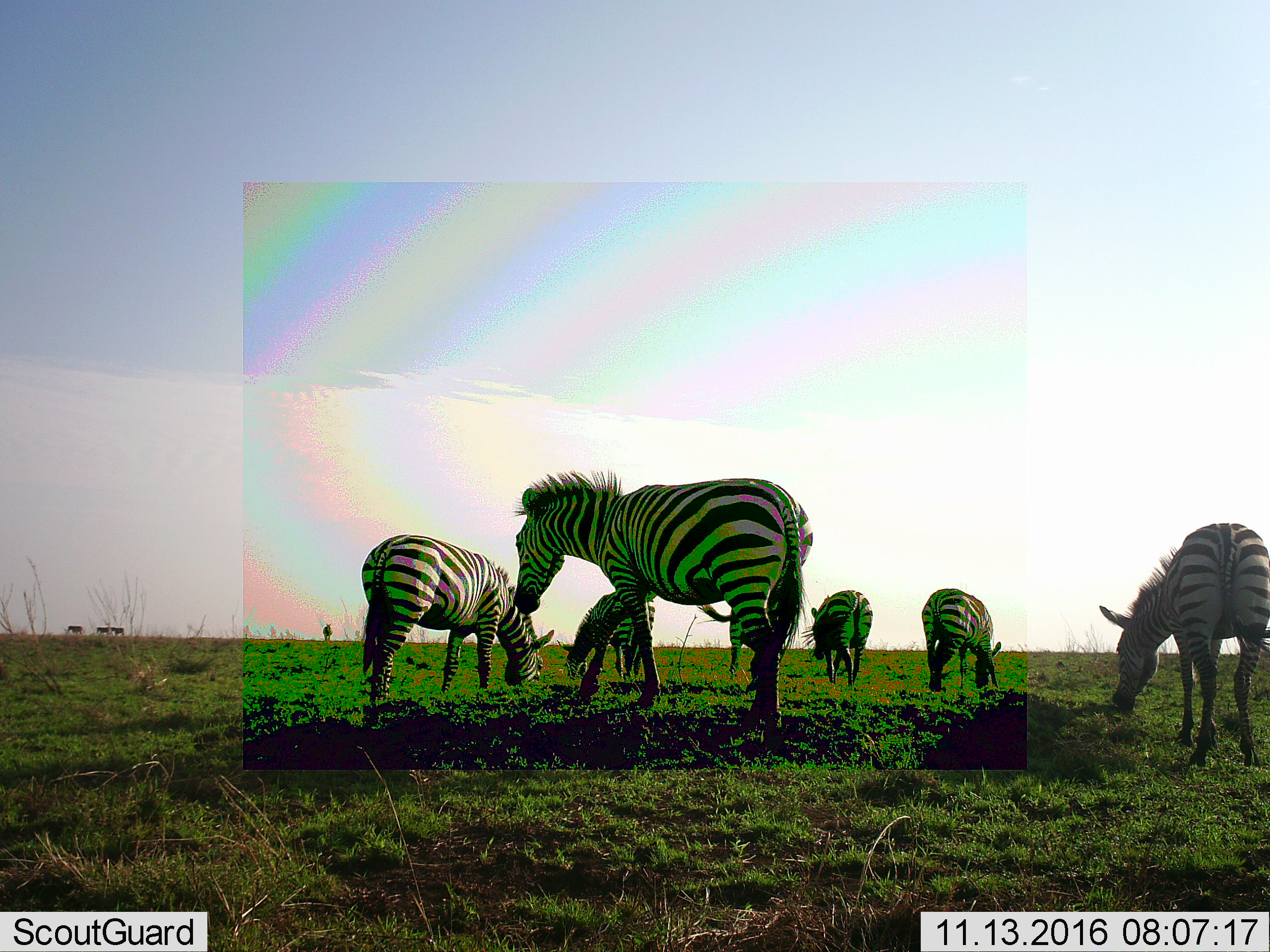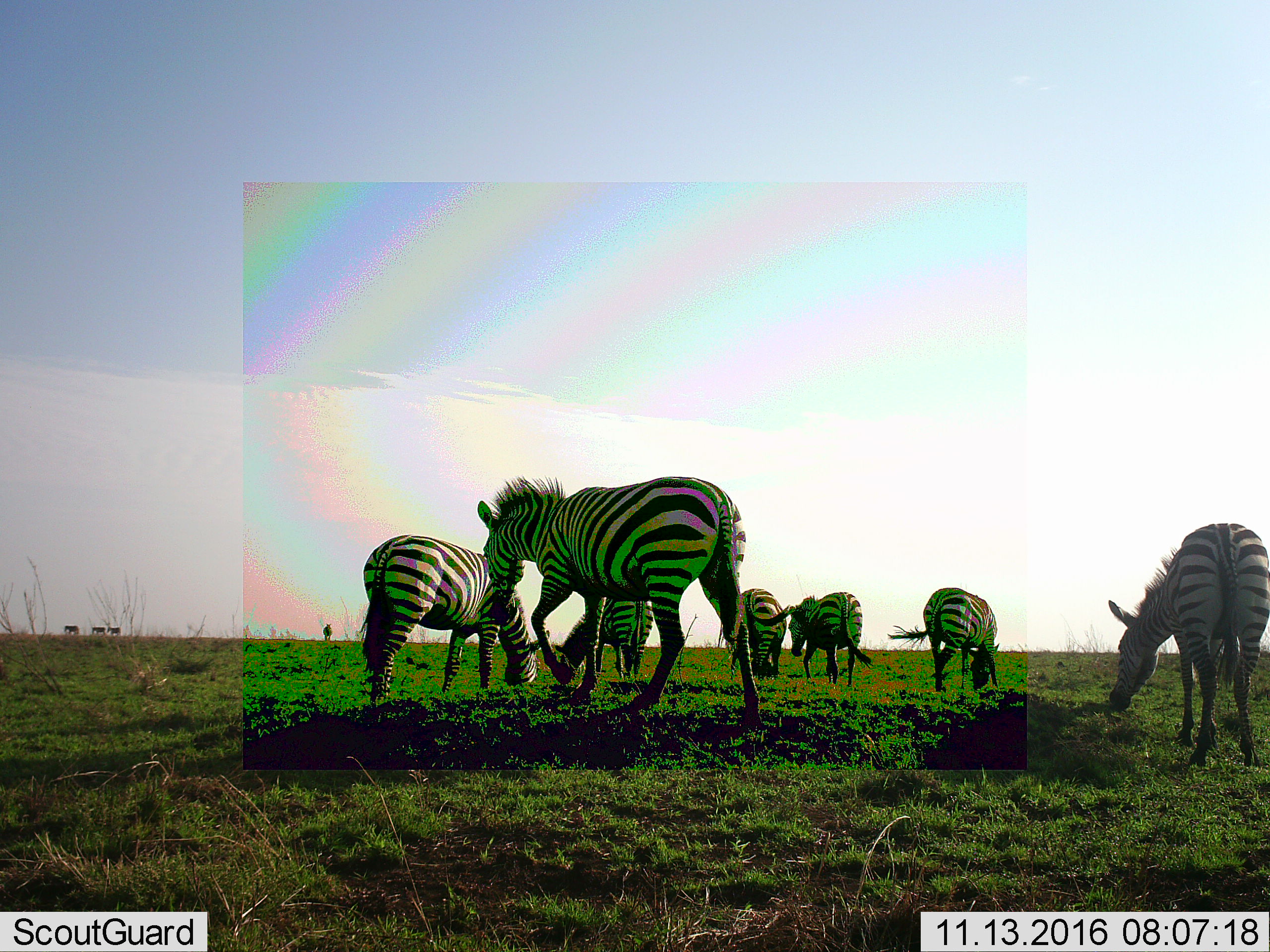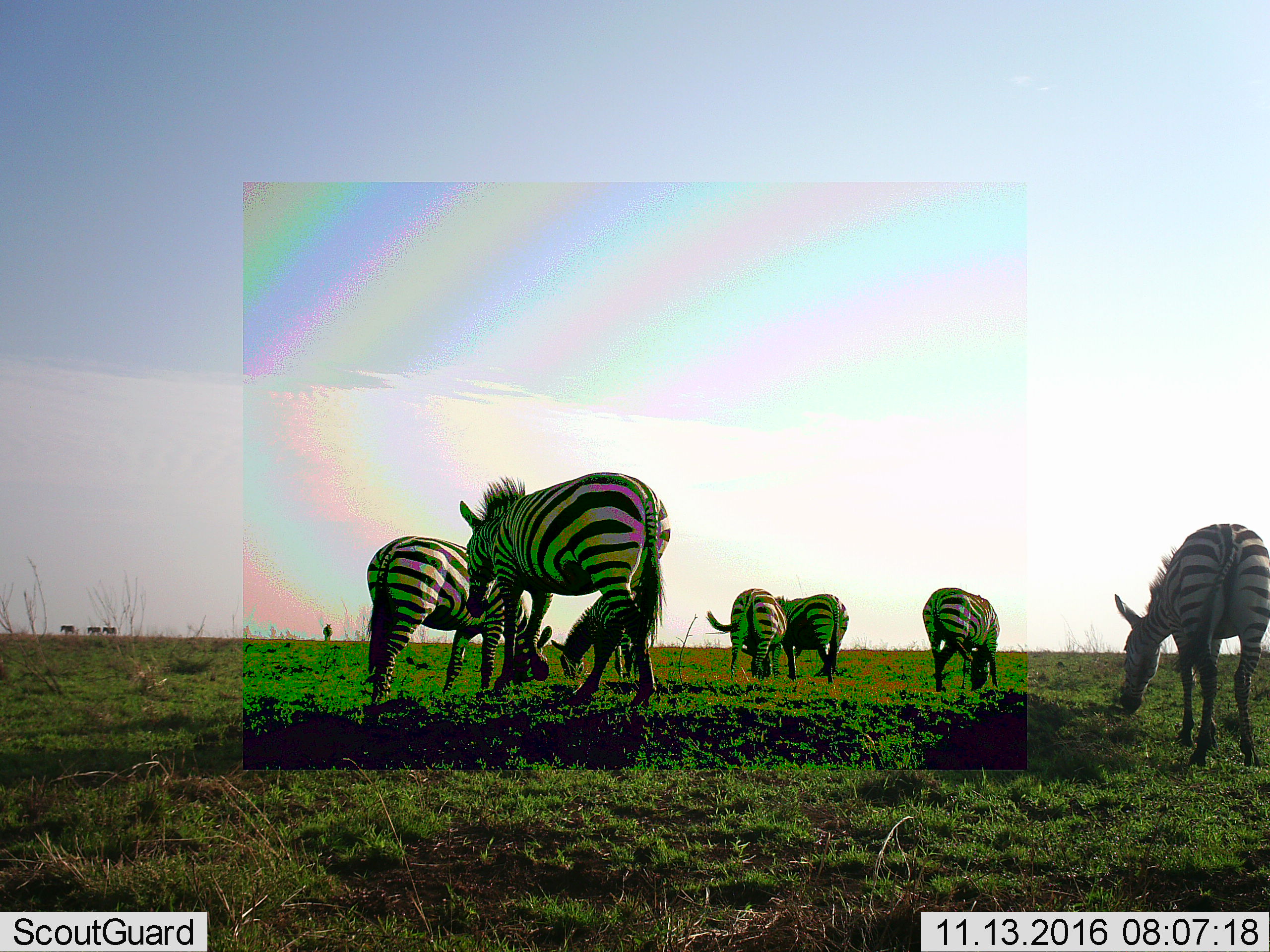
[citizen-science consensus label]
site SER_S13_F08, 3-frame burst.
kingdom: Animalia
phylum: Chordata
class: Mammalia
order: Perissodactyla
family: Equidae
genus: Equus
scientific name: Equus quagga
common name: plains zebra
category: zebraplains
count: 7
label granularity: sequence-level